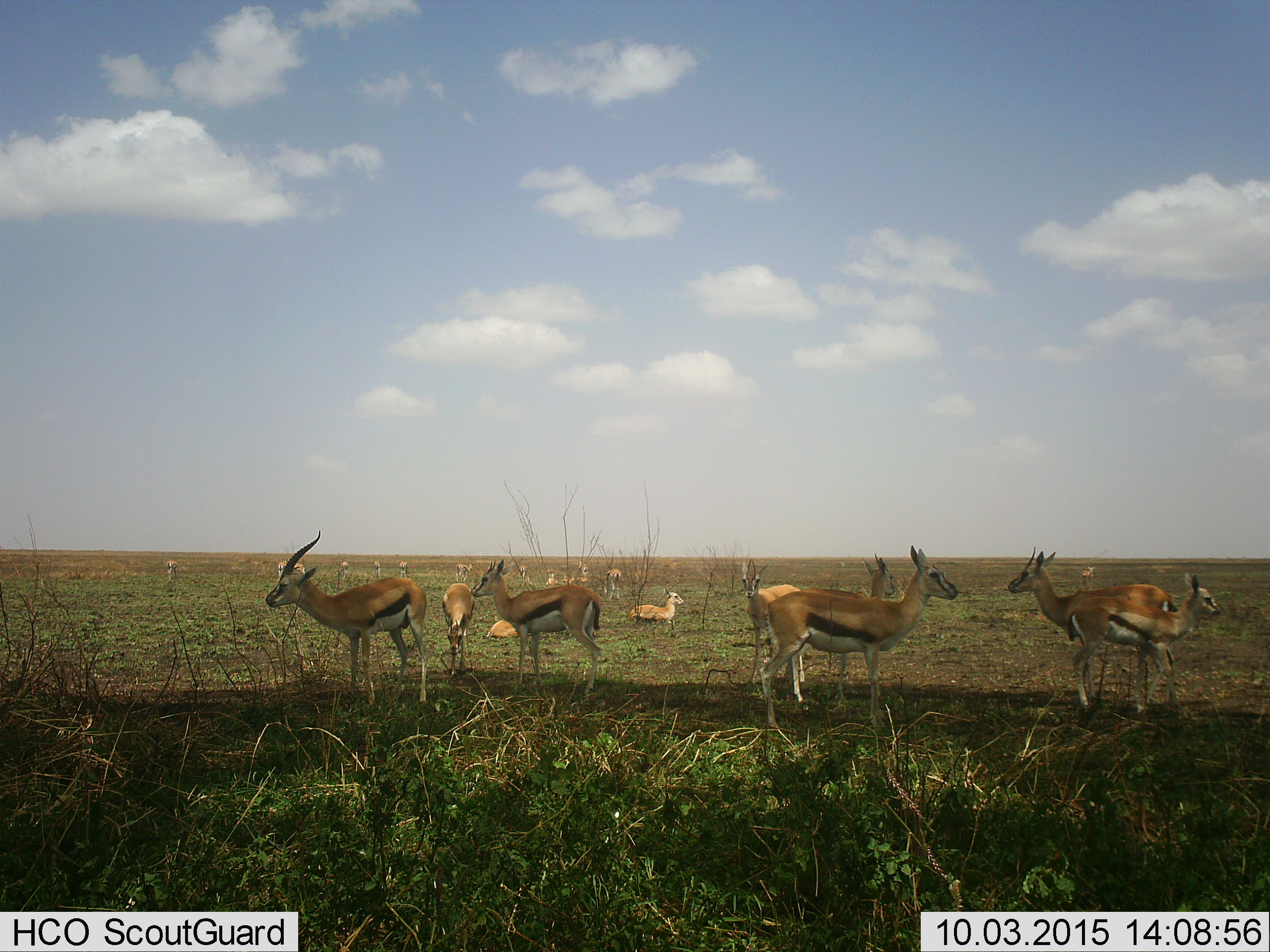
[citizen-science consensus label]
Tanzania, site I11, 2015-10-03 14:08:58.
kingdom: Animalia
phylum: Chordata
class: Mammalia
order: Artiodactyla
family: Bovidae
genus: Eudorcas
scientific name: Eudorcas thomsonii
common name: thomson's gazelle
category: gazellethomsons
Gazellethomsons (thomson's gazelle) (Eudorcas thomsonii), count 11-50. Behavior (volunteer vote fractions): standing 90%, resting 70%, moving 20%, interacting 10%. Young present (vote fraction): 40%. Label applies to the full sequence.